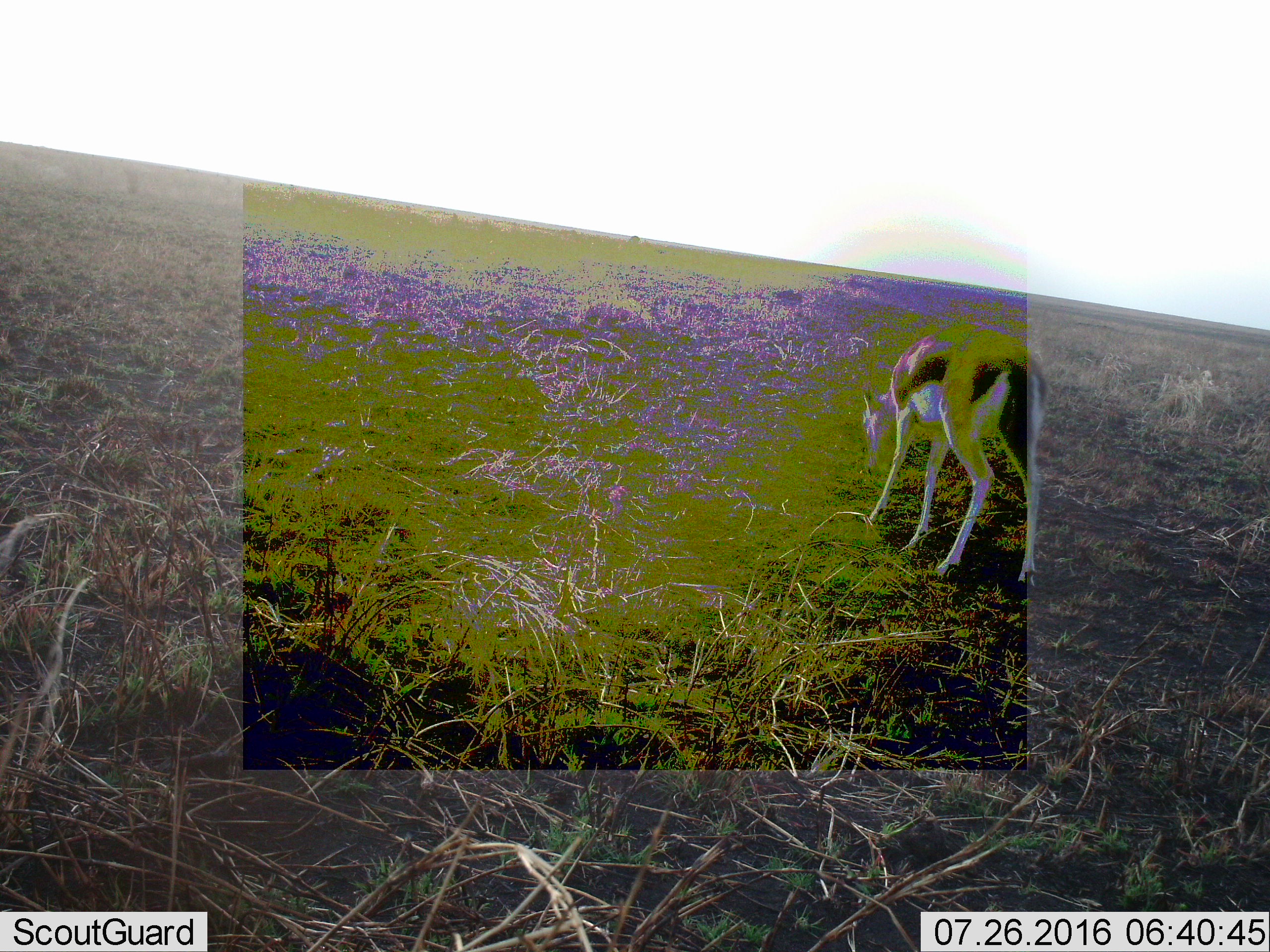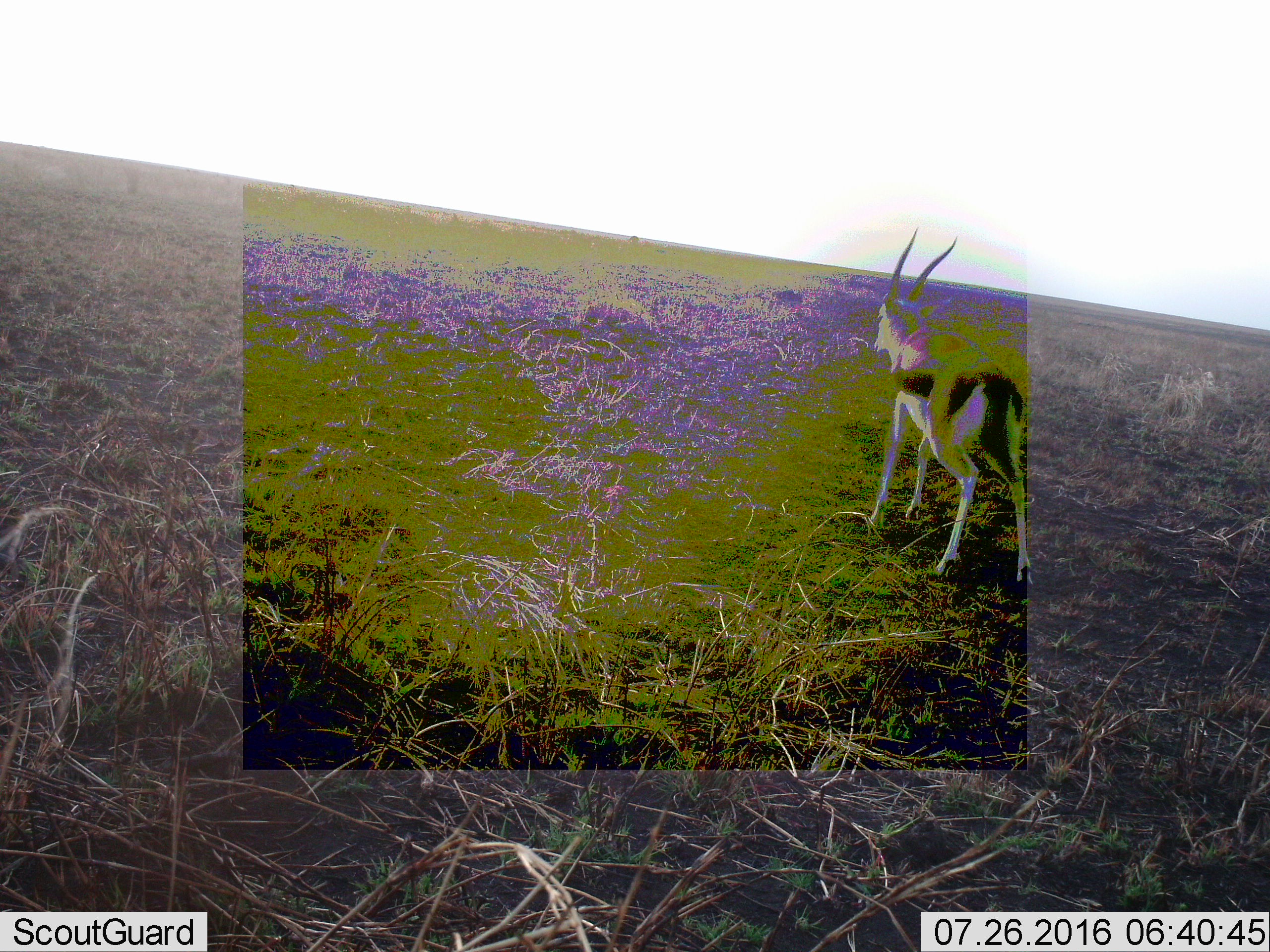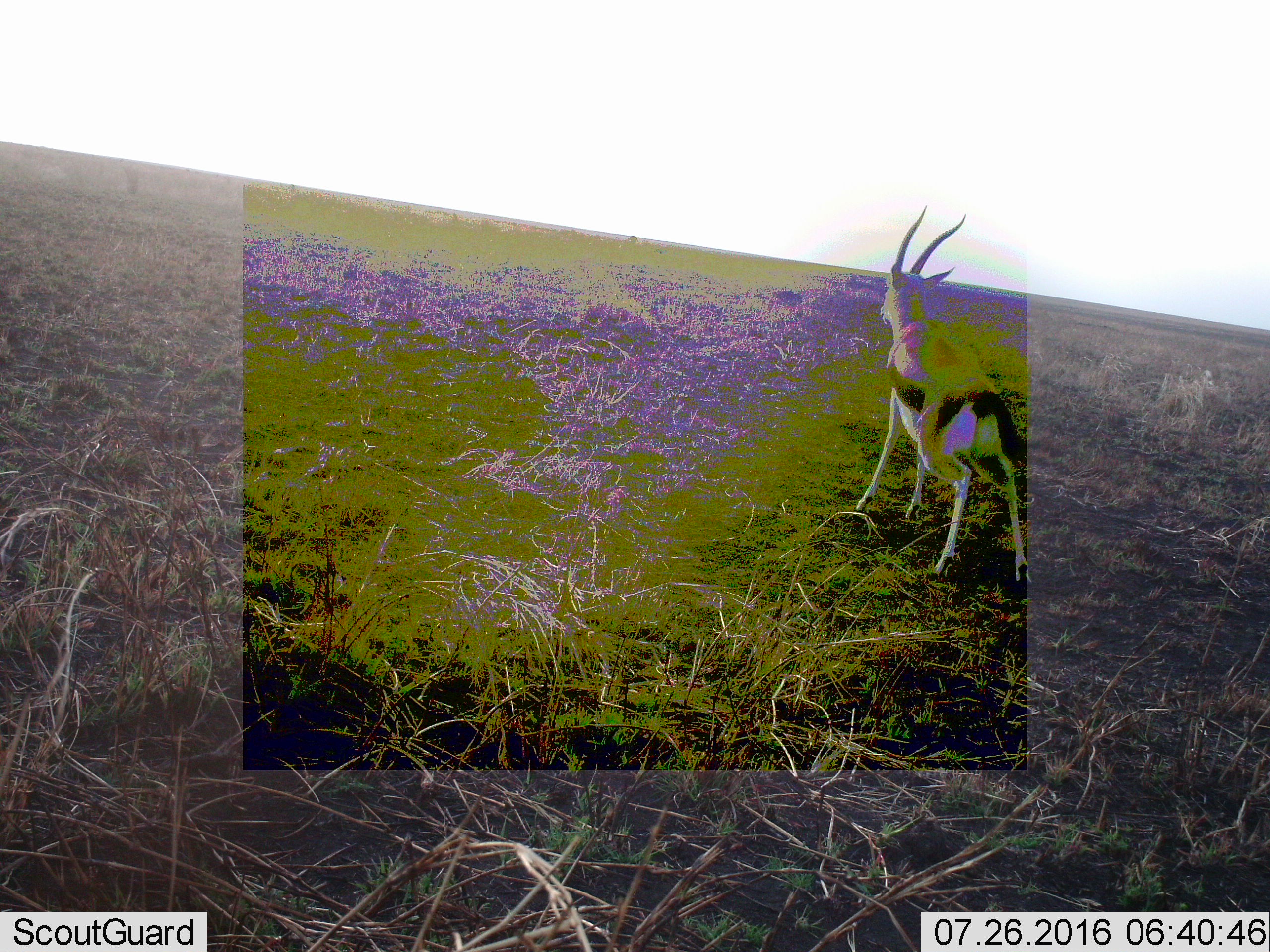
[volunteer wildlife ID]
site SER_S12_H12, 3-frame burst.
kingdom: Animalia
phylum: Chordata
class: Mammalia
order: Artiodactyla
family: Bovidae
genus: Eudorcas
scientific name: Eudorcas thomsonii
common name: thomson's gazelle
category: gazellethomsons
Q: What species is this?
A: Gazellethomsons (thomson's gazelle) (Eudorcas thomsonii).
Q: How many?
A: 1.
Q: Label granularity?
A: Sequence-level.